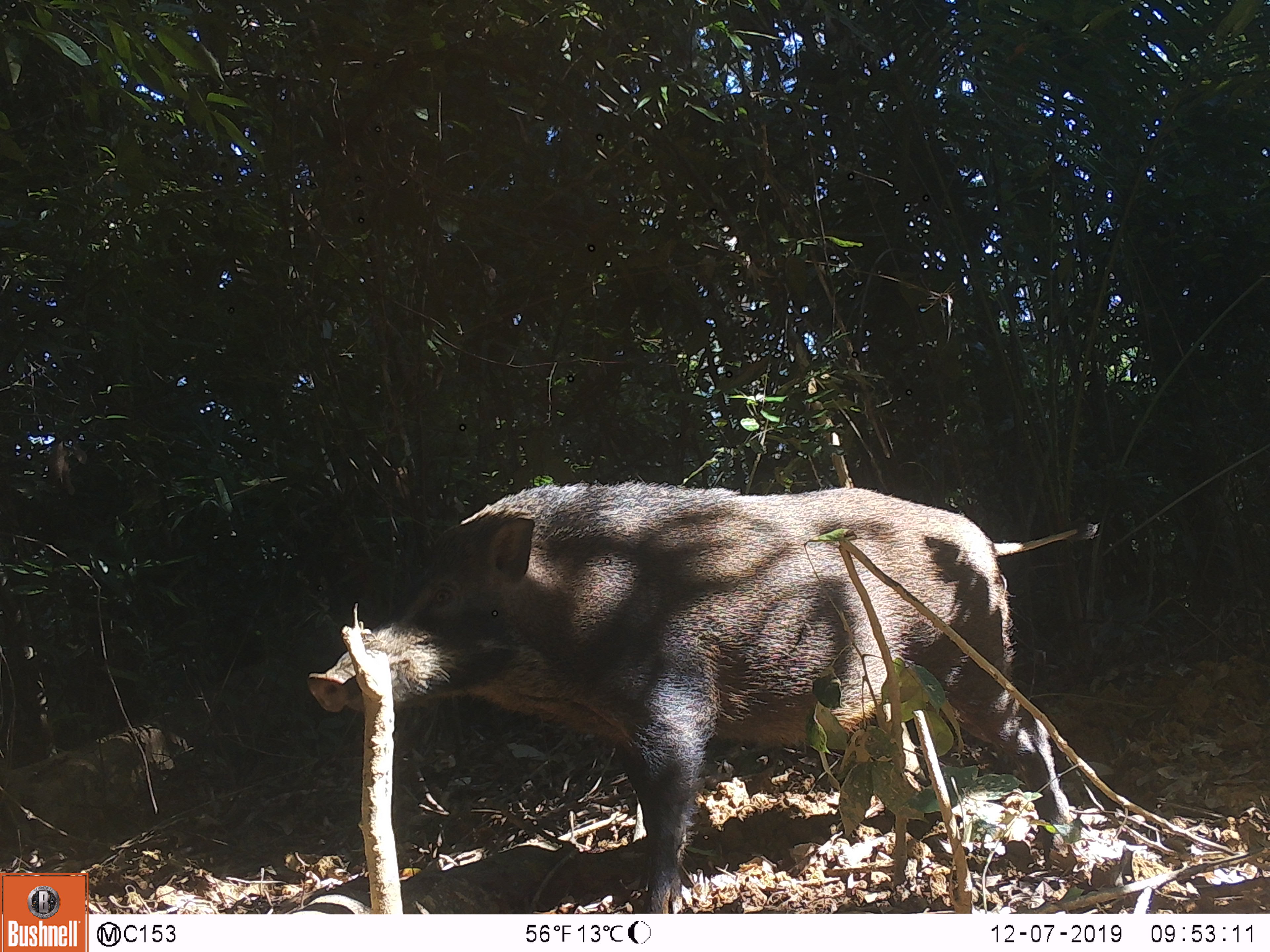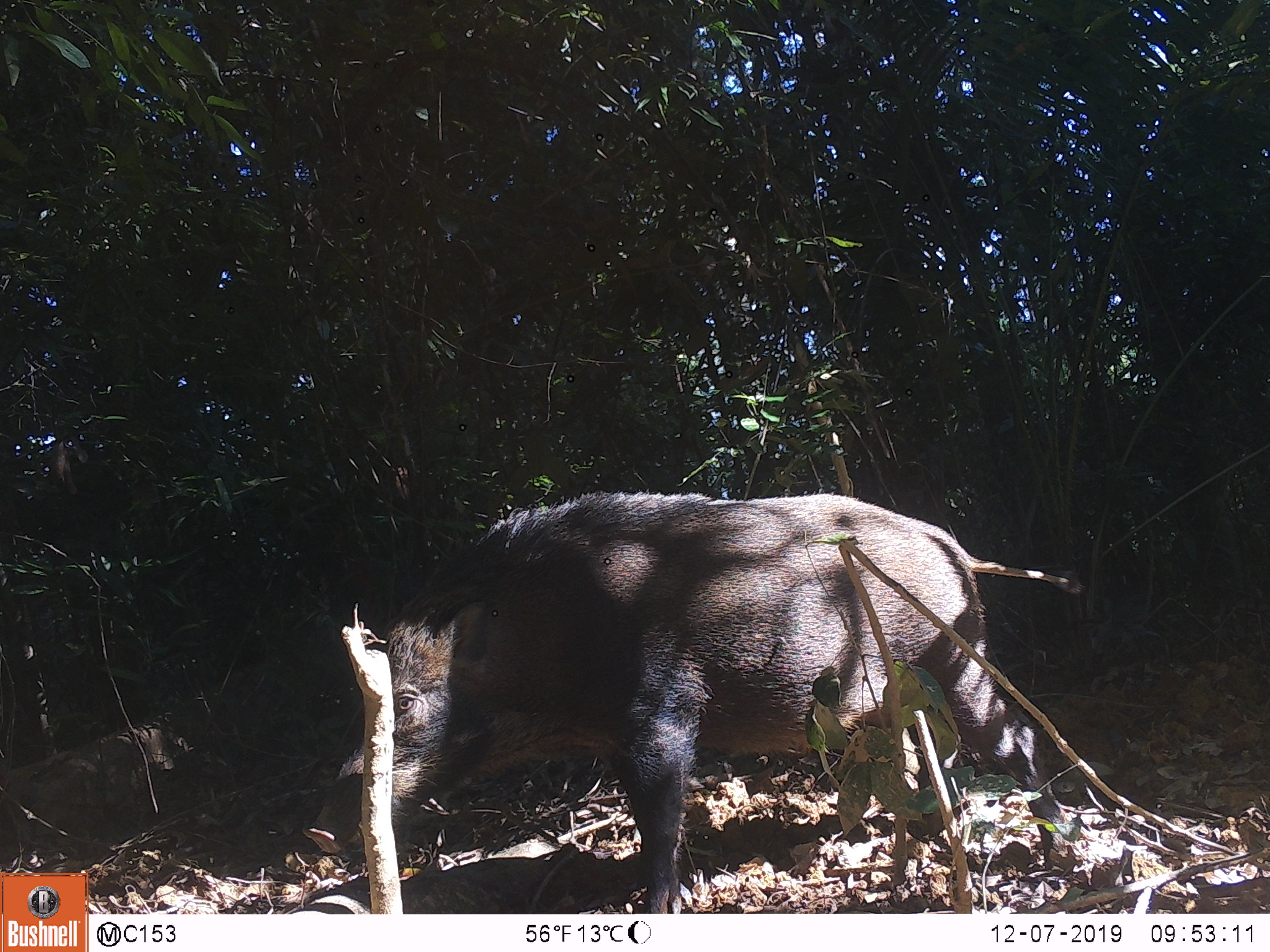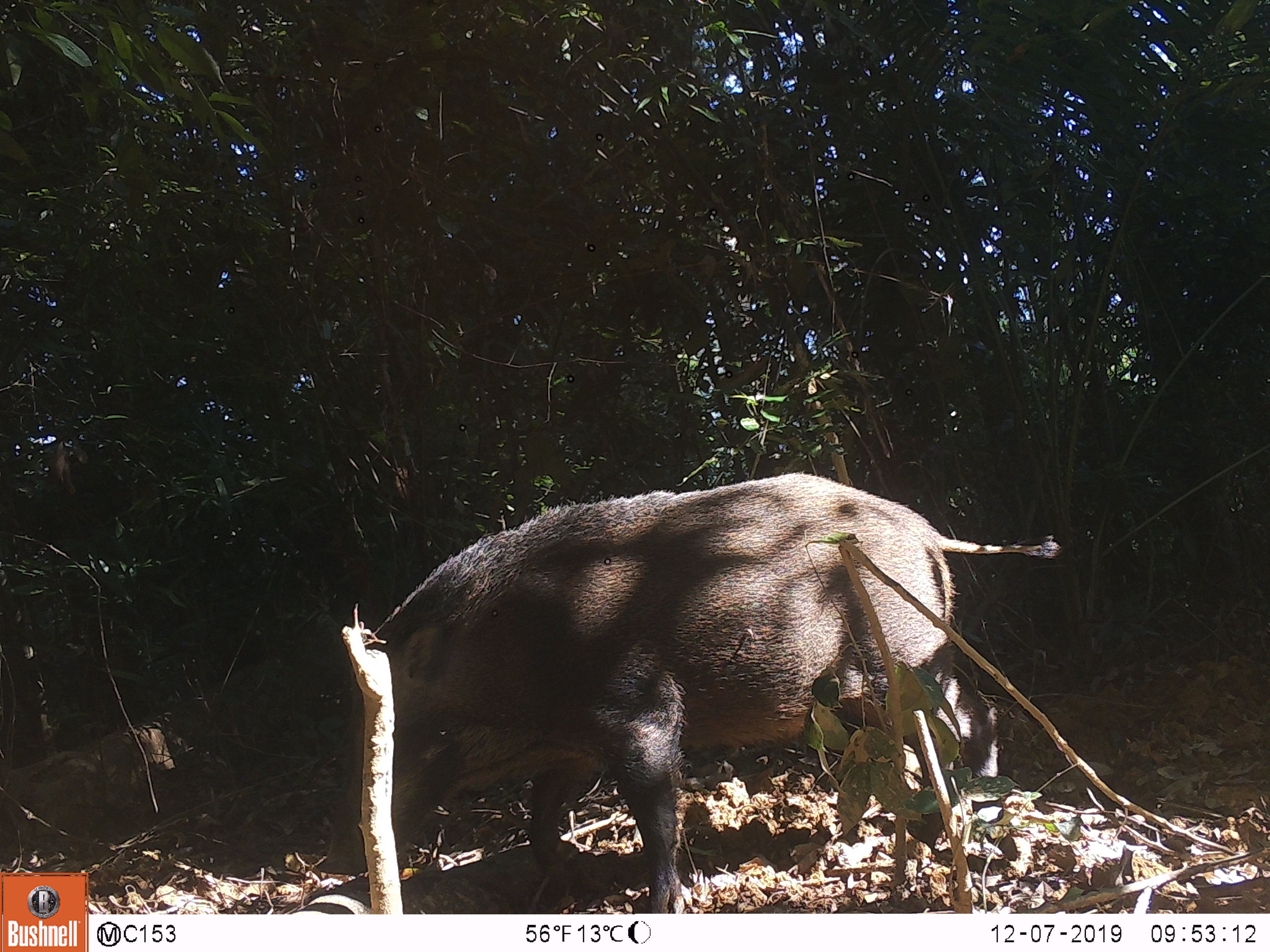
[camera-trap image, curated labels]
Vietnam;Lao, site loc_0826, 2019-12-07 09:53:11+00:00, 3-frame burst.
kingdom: Animalia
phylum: Chordata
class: Mammalia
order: Artiodactyla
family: Suidae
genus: Sus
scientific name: Sus scrofa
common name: eurasian wild pig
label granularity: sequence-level